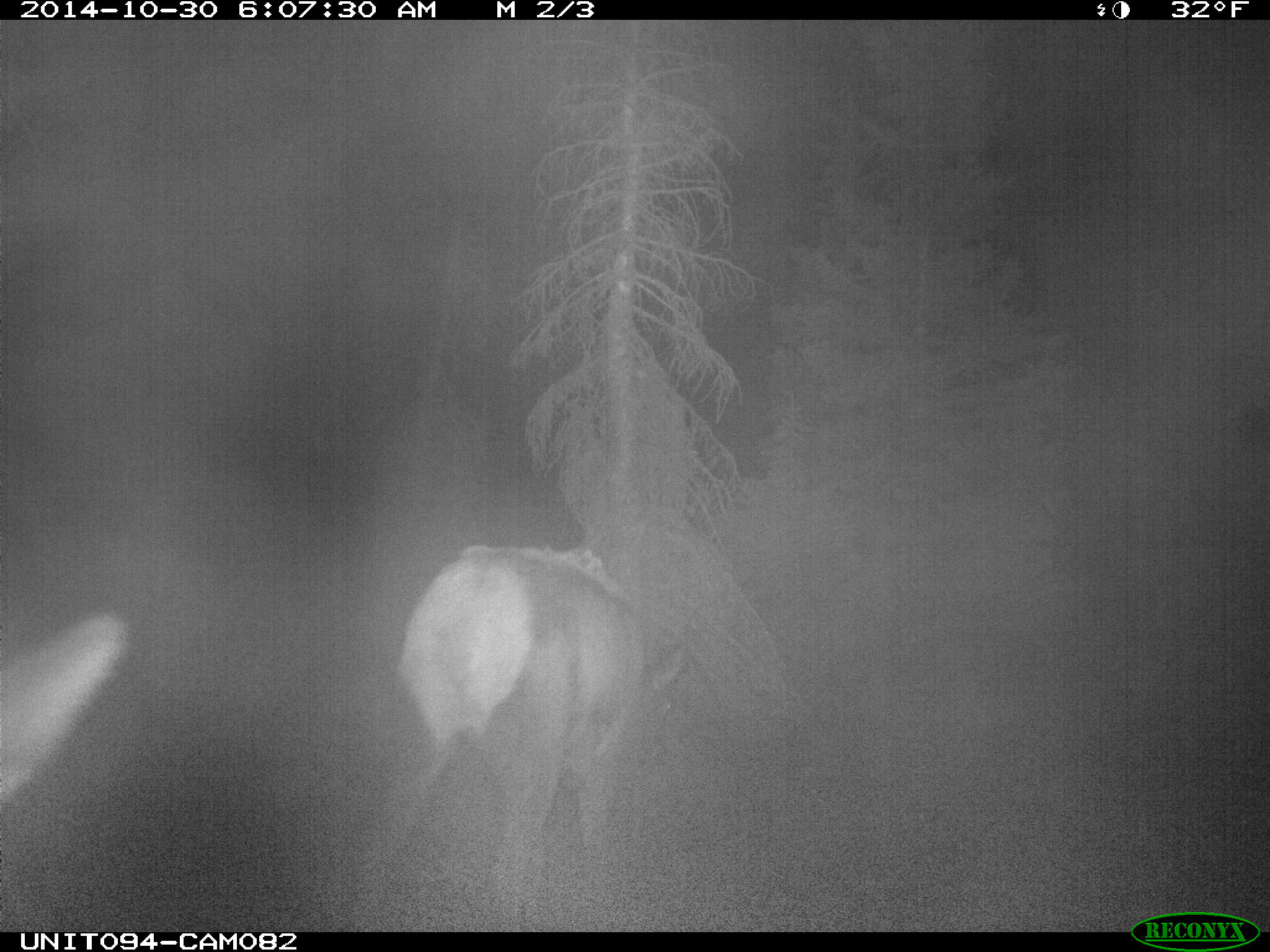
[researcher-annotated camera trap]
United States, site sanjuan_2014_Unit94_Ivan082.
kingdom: Animalia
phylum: Chordata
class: Mammalia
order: Artiodactyla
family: Cervidae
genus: Cervus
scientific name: Cervus elaphus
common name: red deer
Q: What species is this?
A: Cervus elaphus (red deer).